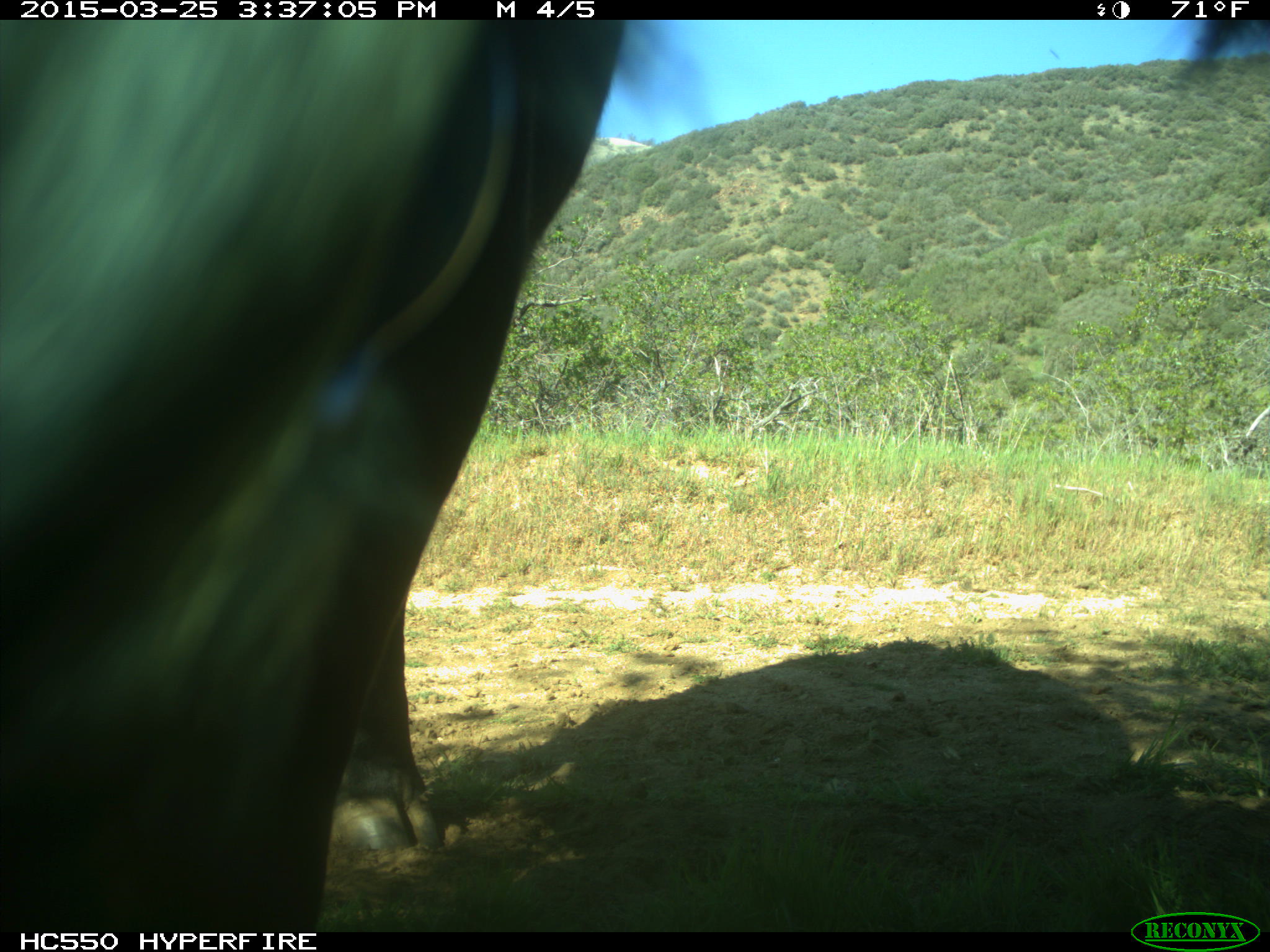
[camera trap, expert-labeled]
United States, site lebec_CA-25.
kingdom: Animalia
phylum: Chordata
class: Mammalia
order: Artiodactyla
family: Bovidae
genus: Bos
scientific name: Bos taurus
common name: domestic cow